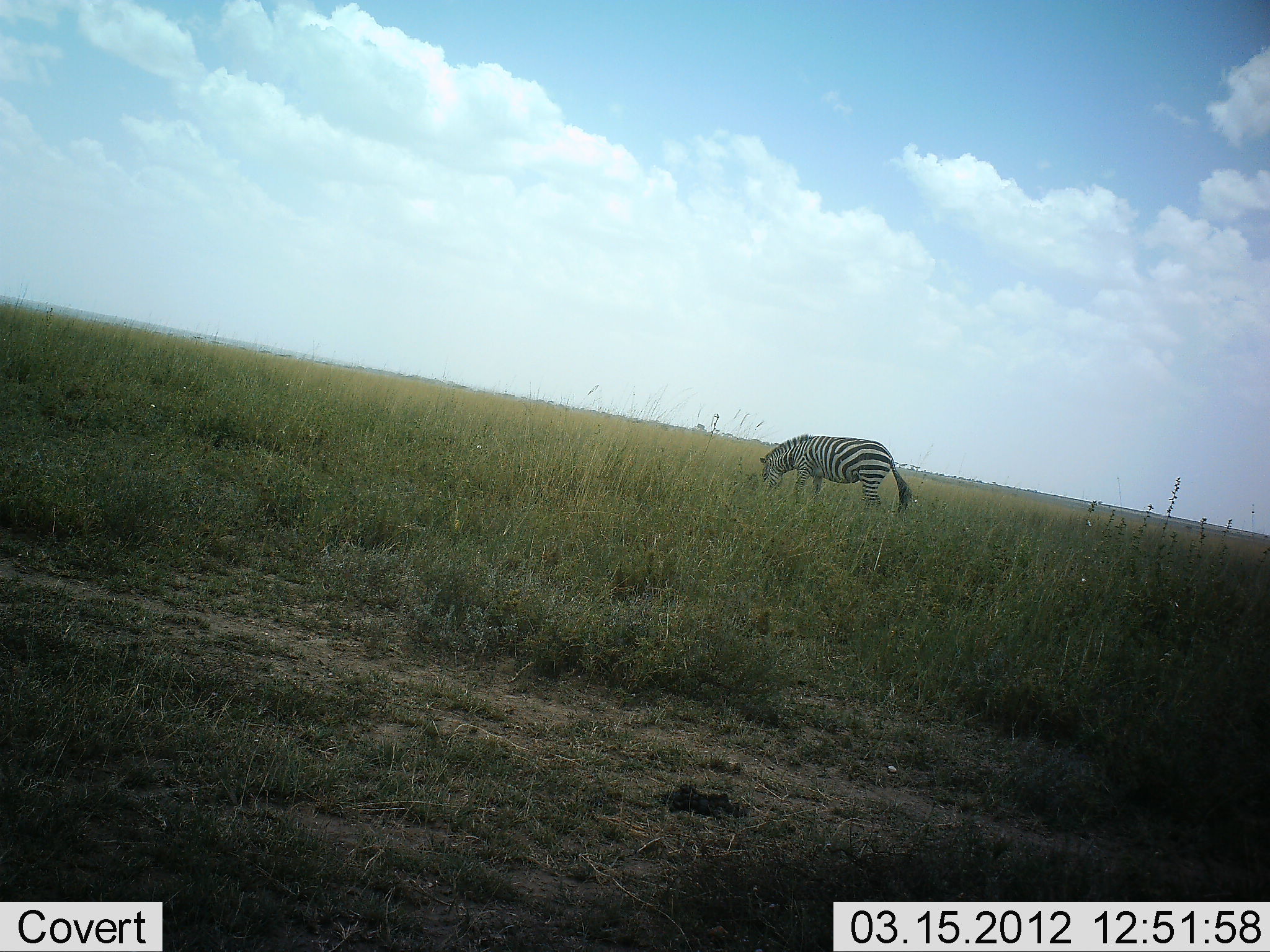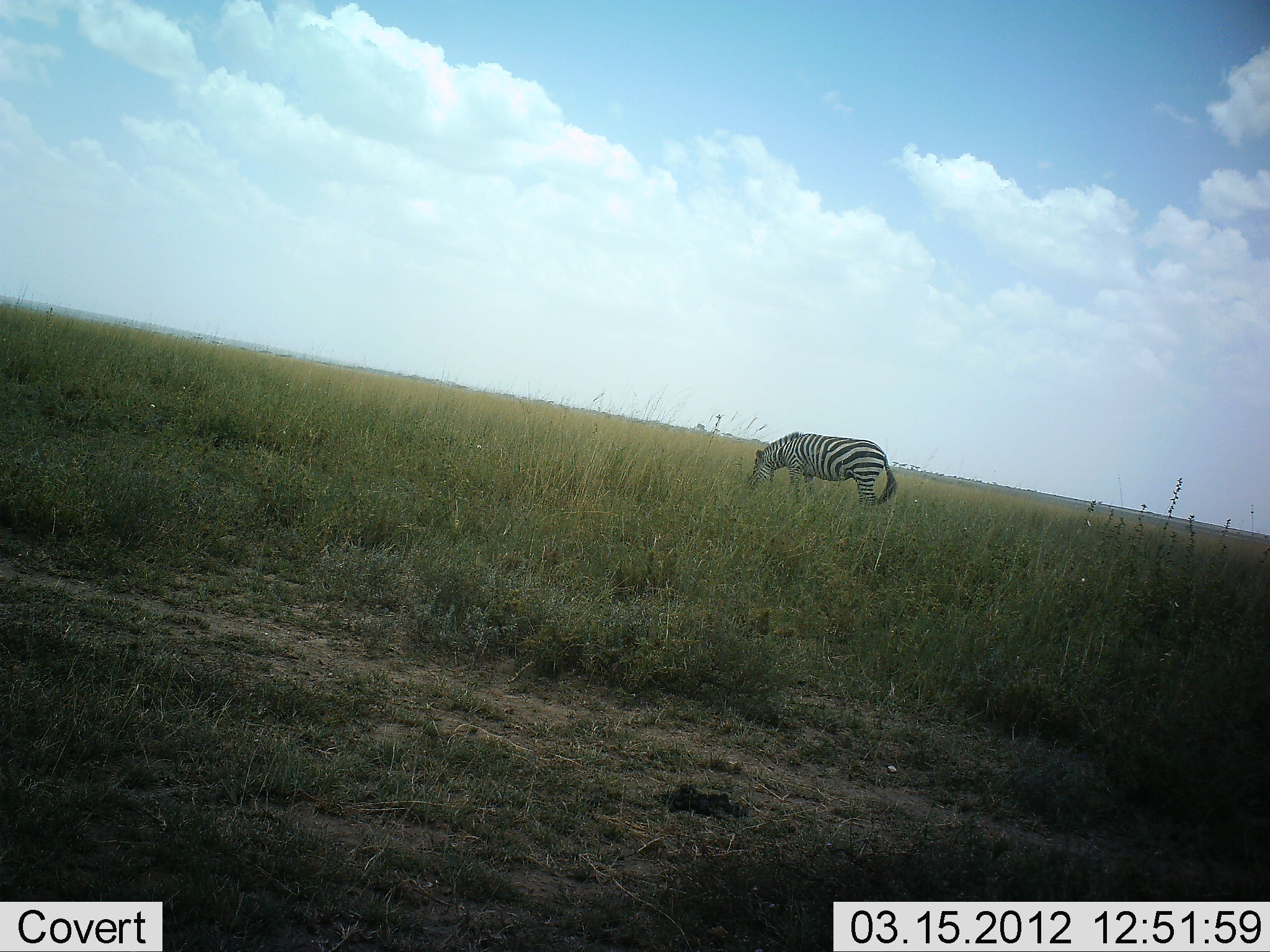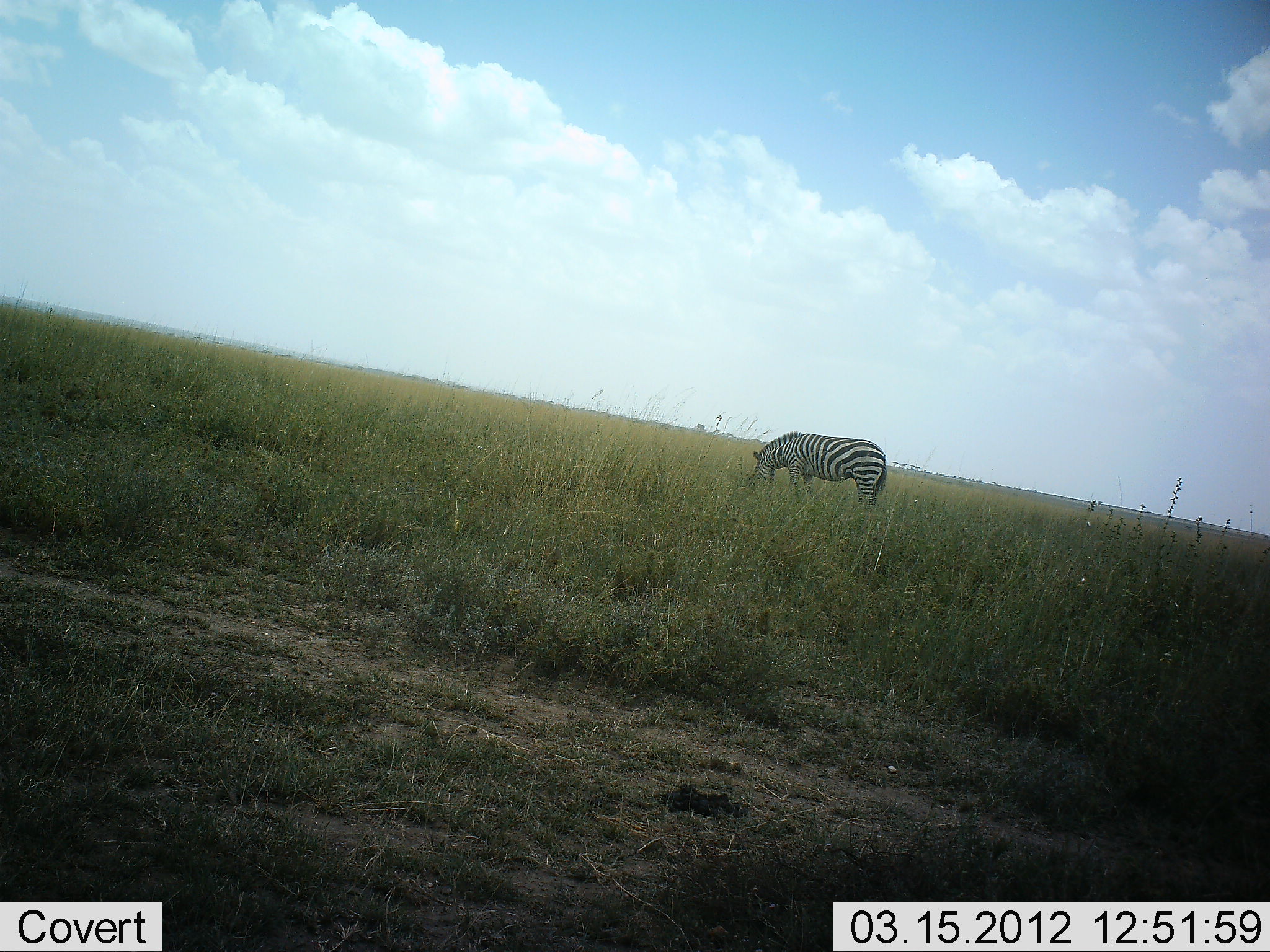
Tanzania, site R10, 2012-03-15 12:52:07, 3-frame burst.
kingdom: Animalia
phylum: Chordata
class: Mammalia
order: Perissodactyla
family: Equidae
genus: Equus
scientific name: Equus quagga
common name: plains zebra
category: zebra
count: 1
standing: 32%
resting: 0%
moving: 4%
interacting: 0%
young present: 0%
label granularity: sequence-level